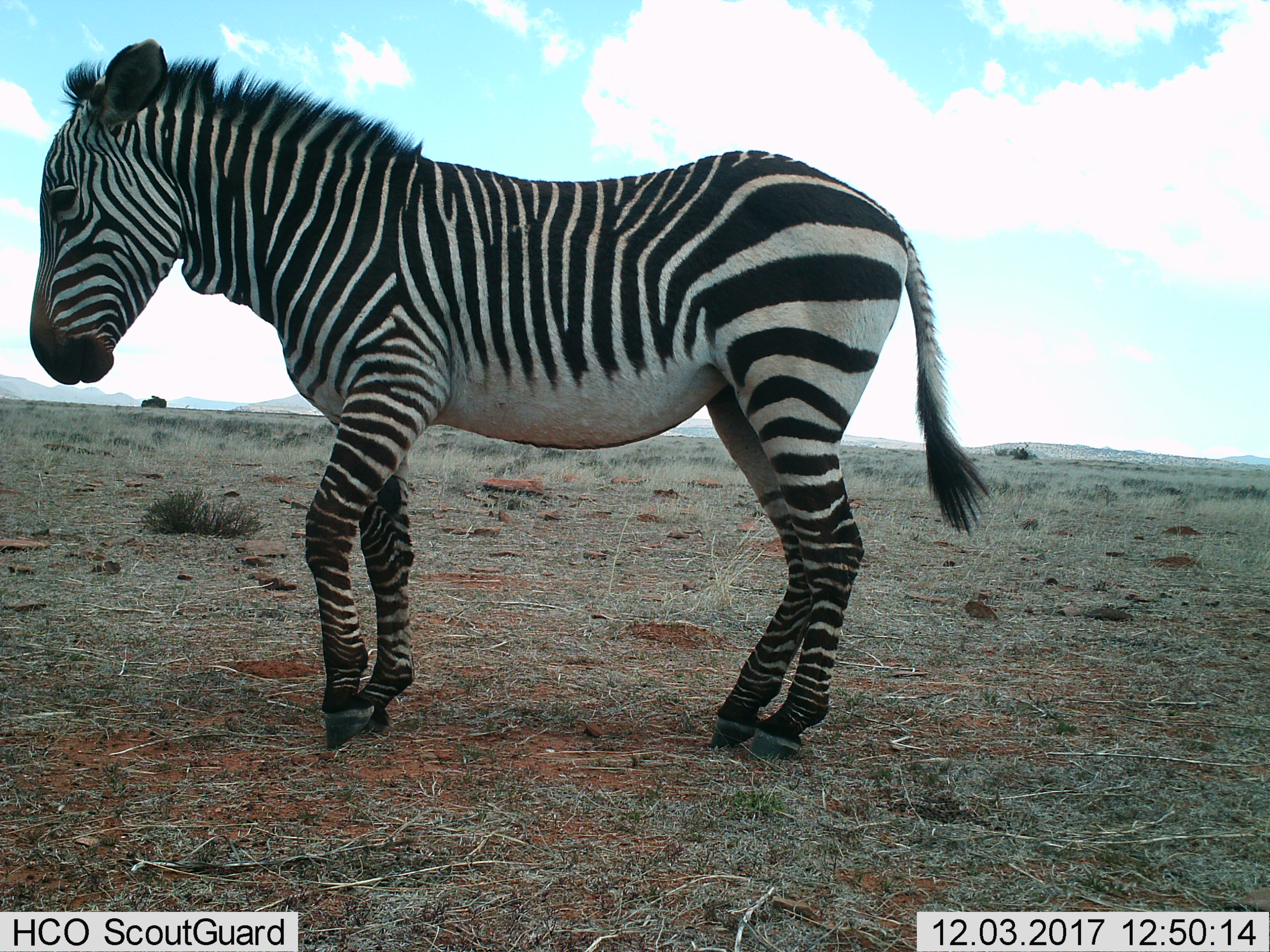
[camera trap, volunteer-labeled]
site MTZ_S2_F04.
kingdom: Animalia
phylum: Chordata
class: Mammalia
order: Perissodactyla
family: Equidae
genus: Equus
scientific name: Equus zebra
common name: mountain zebra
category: zebramountain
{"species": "zebramountain (mountain zebra) (Equus zebra)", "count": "1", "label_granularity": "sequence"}